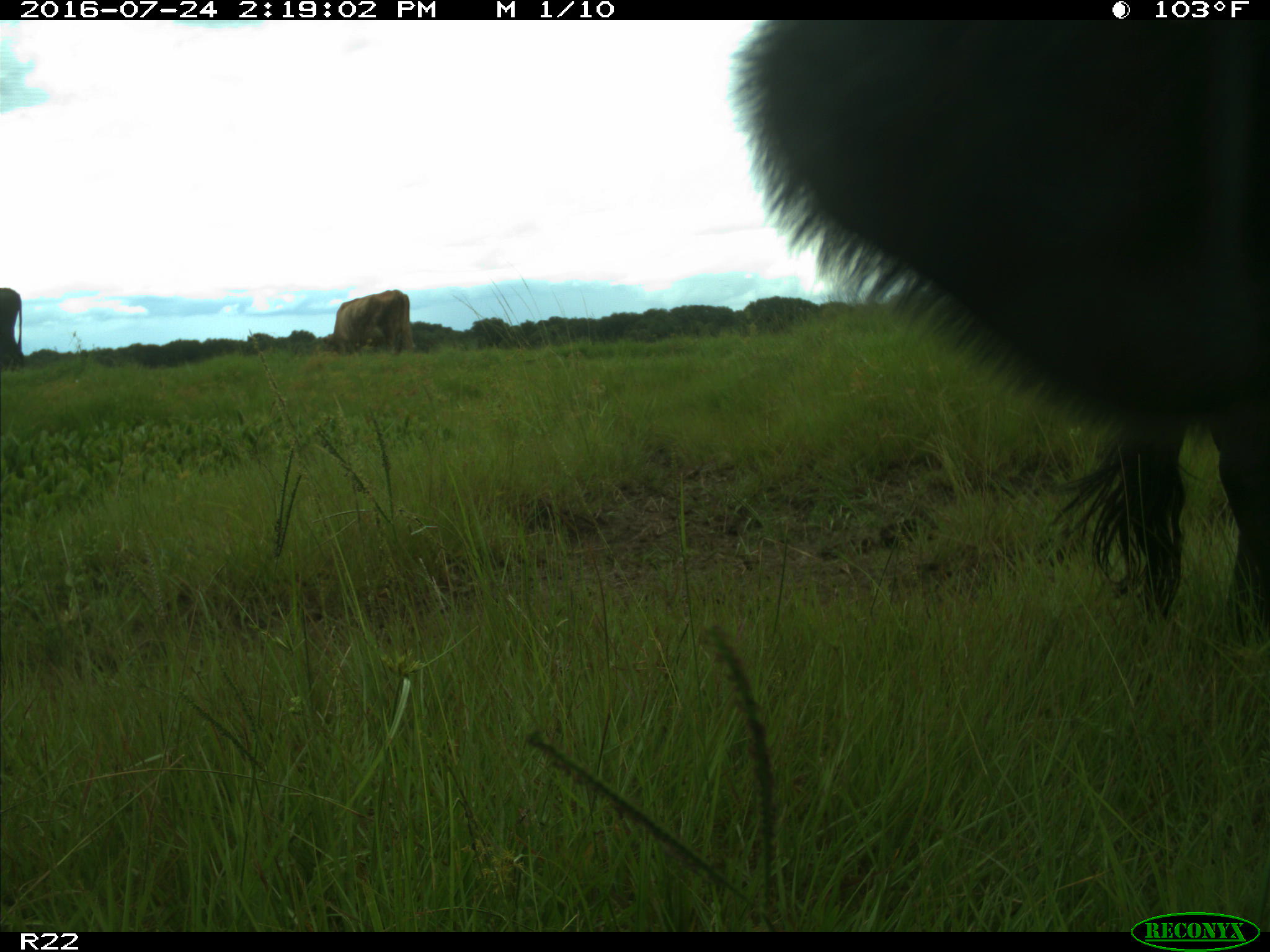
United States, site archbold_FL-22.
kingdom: Animalia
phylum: Chordata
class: Mammalia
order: Artiodactyla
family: Bovidae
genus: Bos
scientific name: Bos taurus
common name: domestic cow